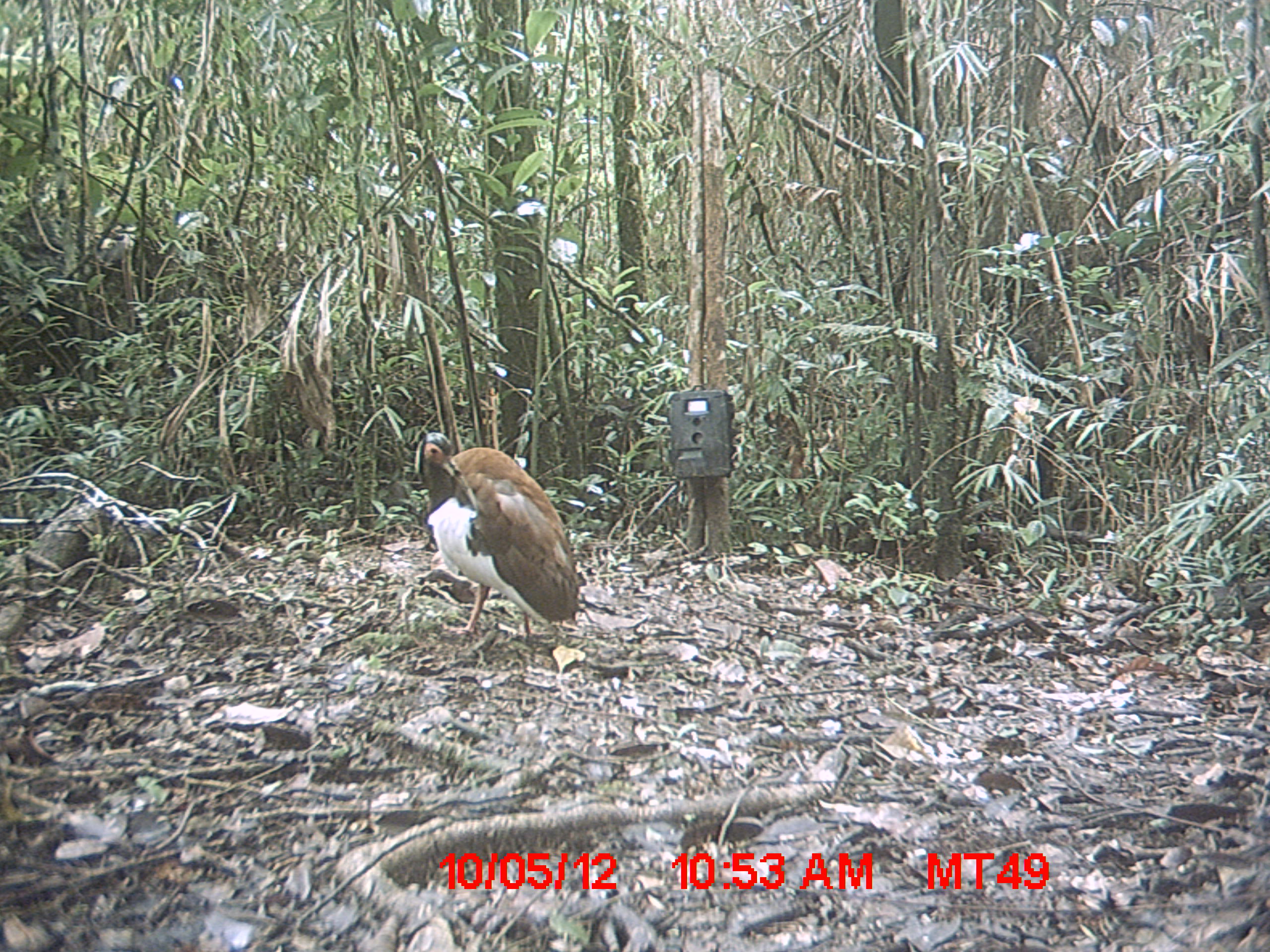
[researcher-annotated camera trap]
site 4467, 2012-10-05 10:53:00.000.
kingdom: Animalia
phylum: Chordata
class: Aves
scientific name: Aves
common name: bird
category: unknown bird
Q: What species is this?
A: Unknown bird (bird) (Aves).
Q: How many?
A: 1.